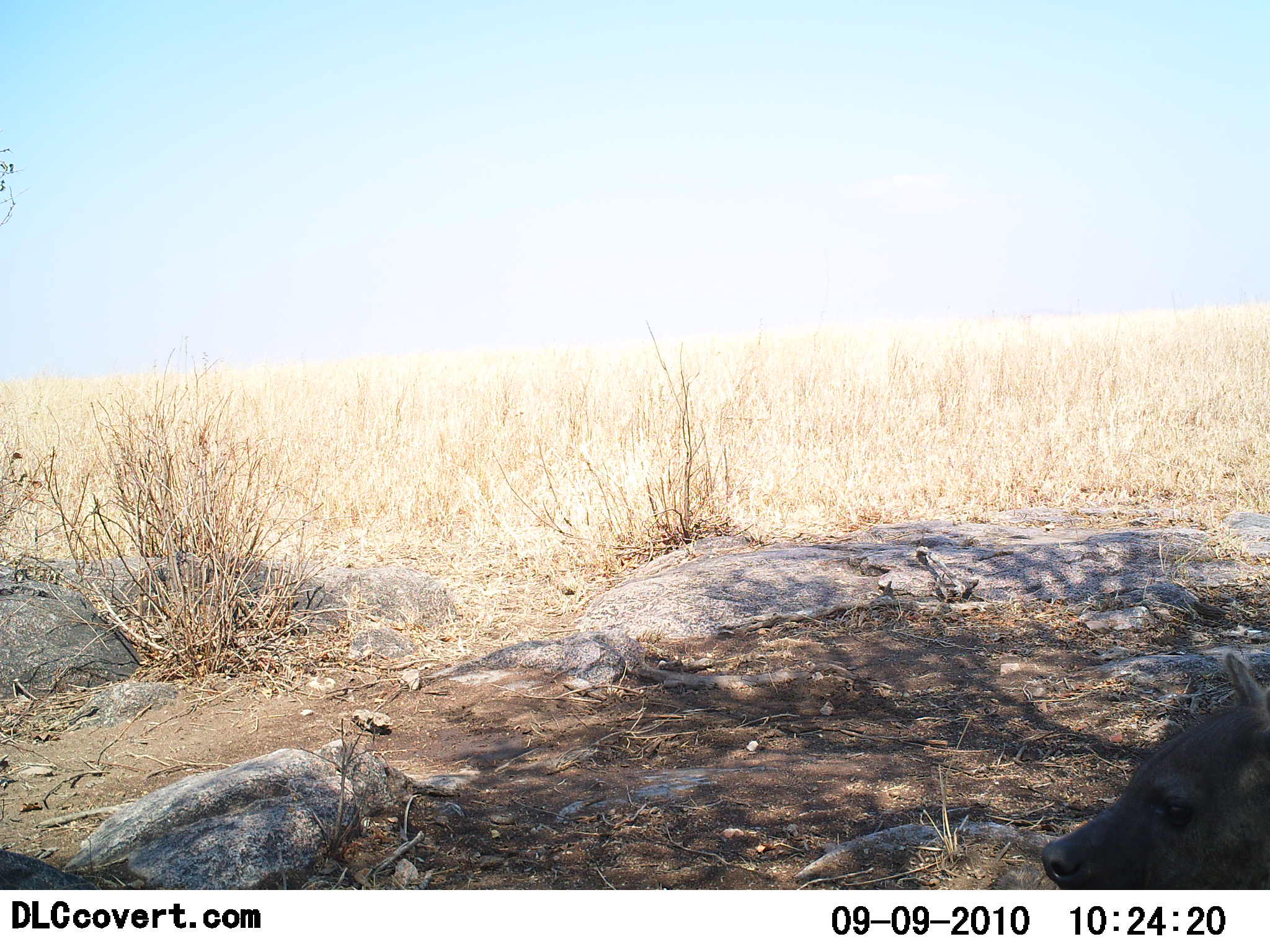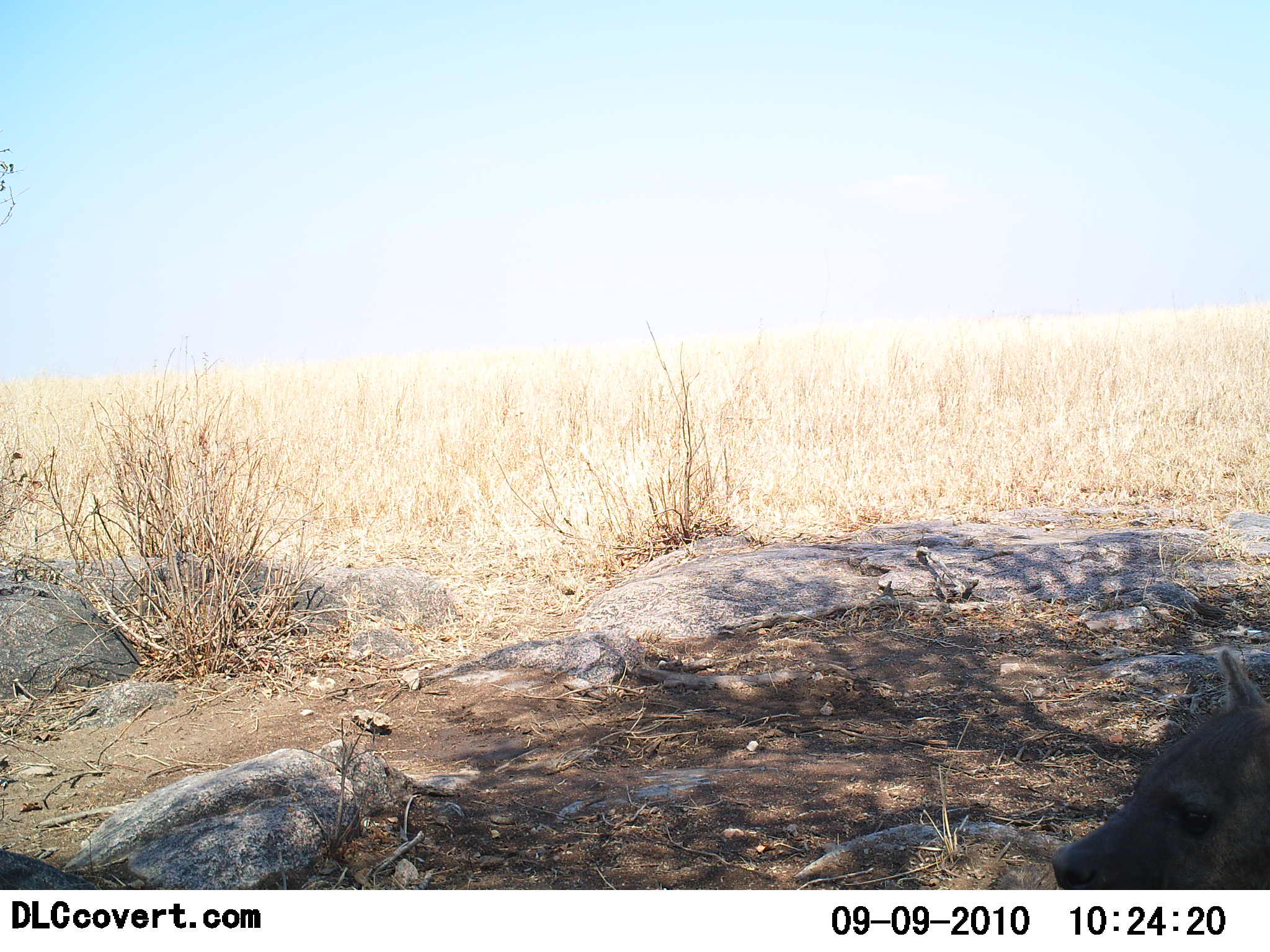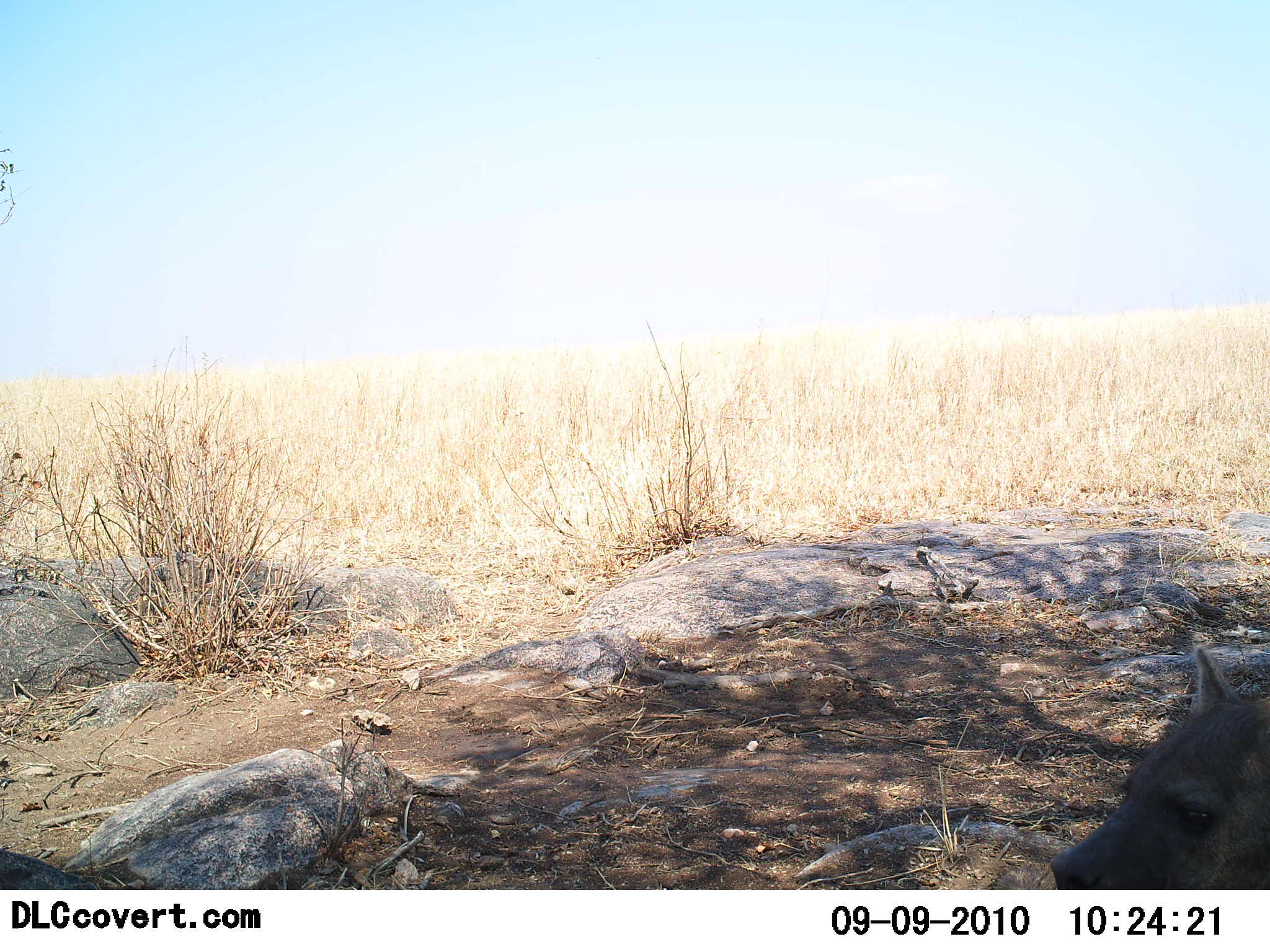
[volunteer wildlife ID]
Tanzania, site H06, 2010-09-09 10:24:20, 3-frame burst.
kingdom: Animalia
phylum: Chordata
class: Mammalia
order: Carnivora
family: Hyaenidae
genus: Crocuta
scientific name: Crocuta crocuta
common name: spotted hyena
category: hyenaspotted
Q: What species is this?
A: Hyenaspotted (spotted hyena) (Crocuta crocuta).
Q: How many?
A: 1.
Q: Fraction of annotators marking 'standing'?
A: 44%.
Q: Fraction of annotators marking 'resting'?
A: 56%.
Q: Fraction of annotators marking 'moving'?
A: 0%.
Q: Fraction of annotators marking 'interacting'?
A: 0%.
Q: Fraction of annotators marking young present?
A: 0%.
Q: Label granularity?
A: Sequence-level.